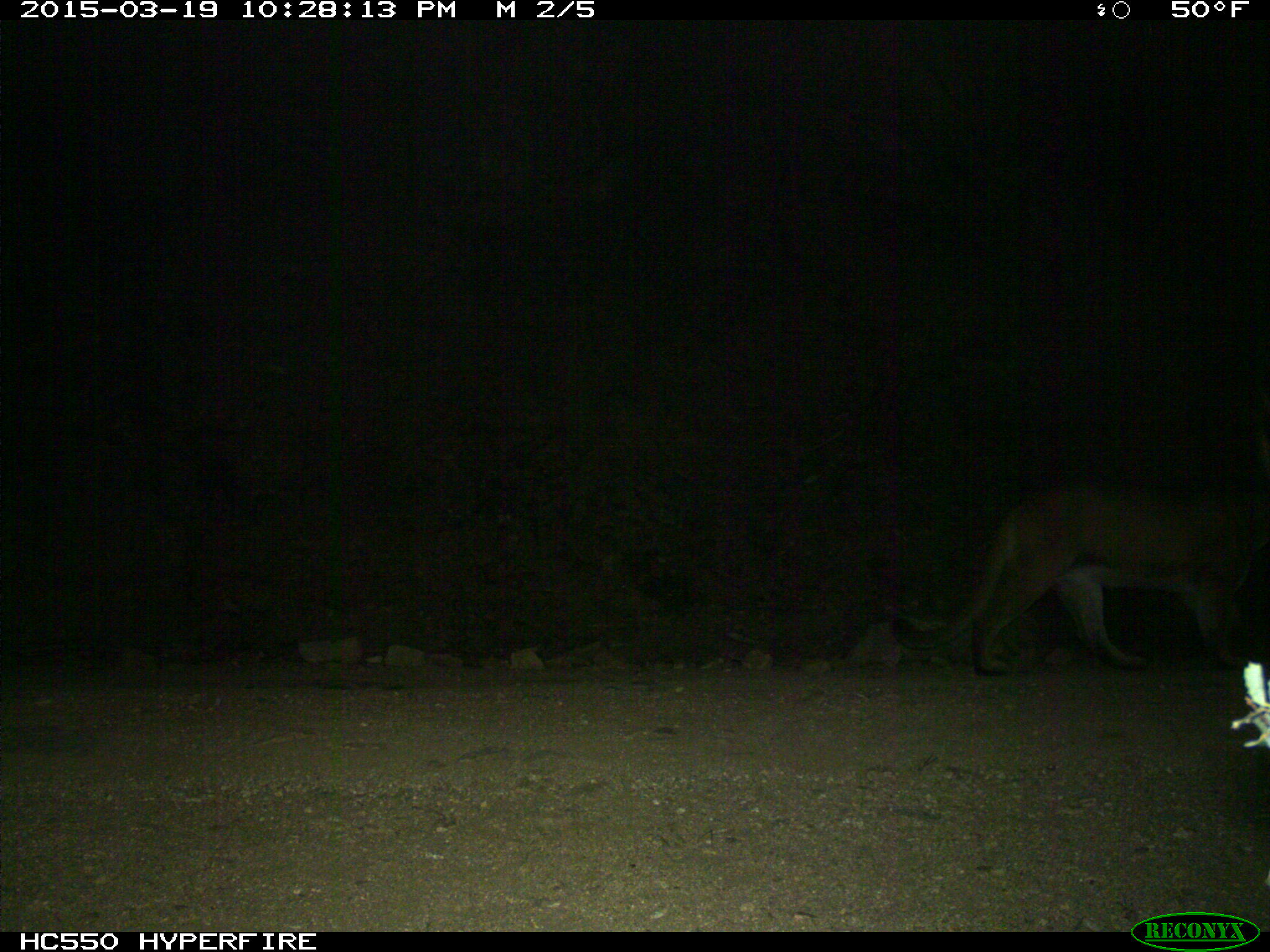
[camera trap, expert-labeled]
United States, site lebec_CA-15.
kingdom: Animalia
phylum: Chordata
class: Mammalia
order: Carnivora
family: Felidae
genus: Puma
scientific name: Puma concolor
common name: mountain lion